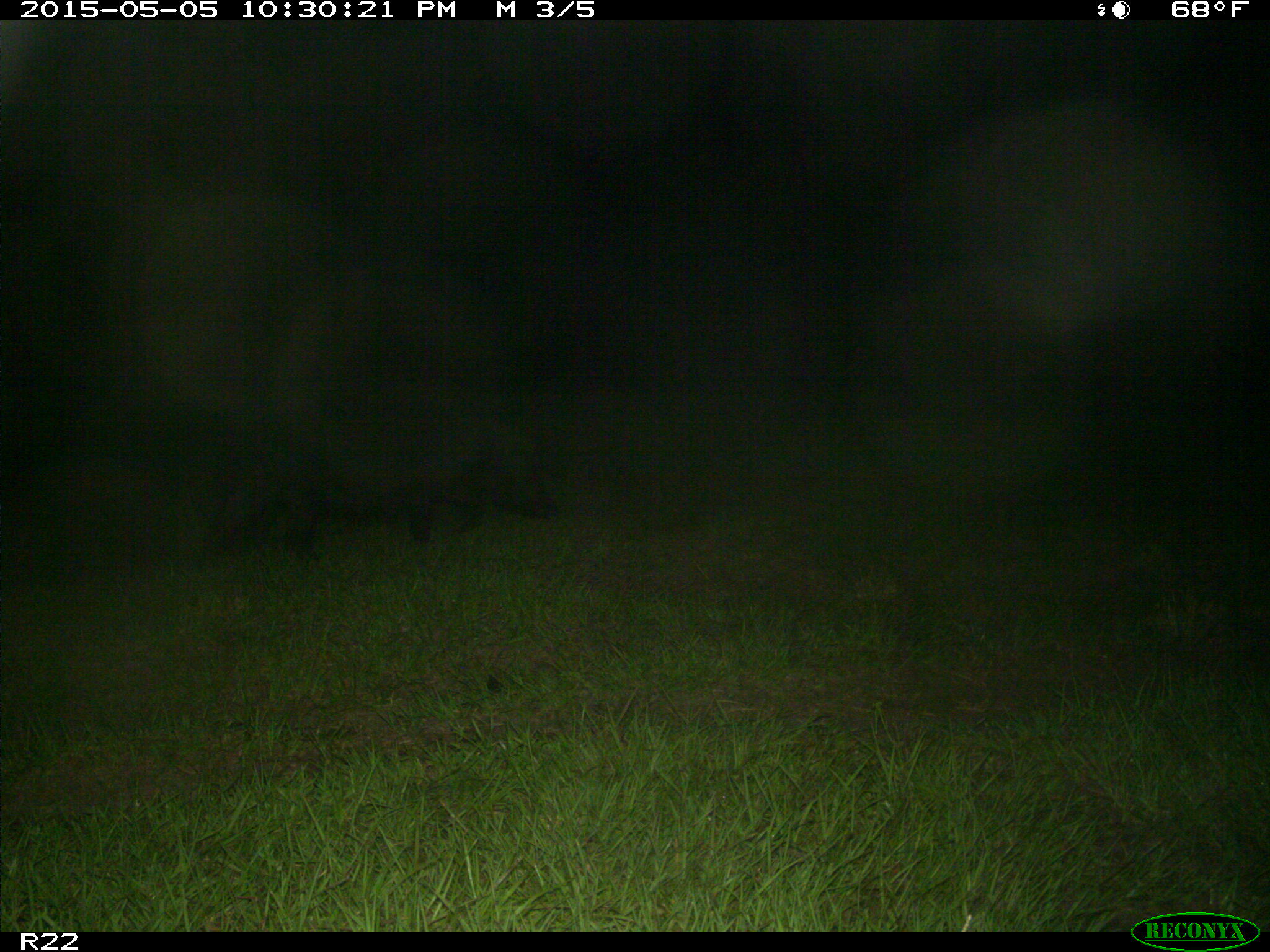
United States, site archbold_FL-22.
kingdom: Animalia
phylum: Chordata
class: Mammalia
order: Artiodactyla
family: Suidae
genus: Sus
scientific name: Sus scrofa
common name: wild boar